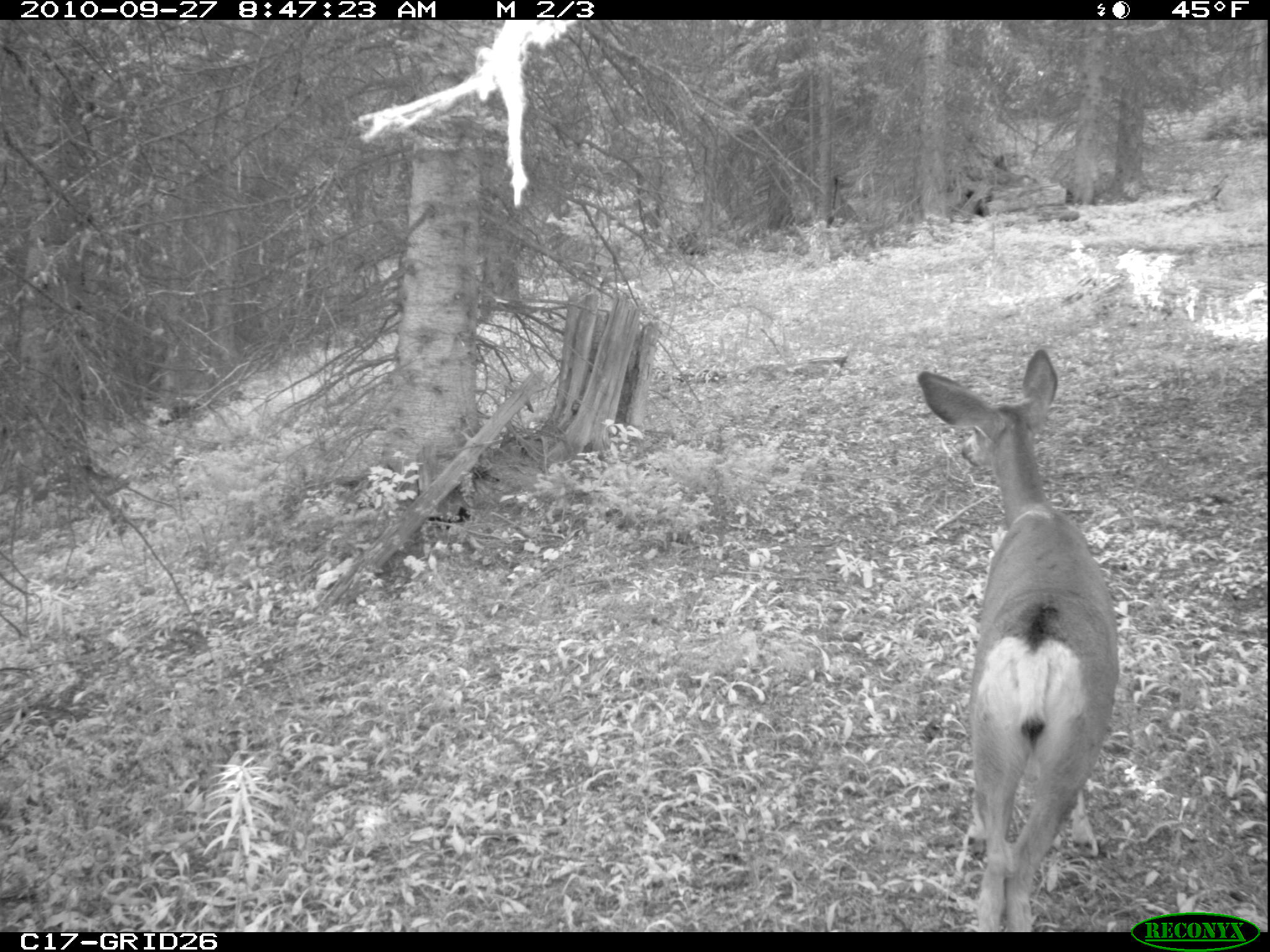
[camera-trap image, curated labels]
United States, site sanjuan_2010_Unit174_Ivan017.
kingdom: Animalia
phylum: Chordata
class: Mammalia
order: Artiodactyla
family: Cervidae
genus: Odocoileus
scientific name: Odocoileus hemionus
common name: mule deer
Odocoileus hemionus (mule deer).